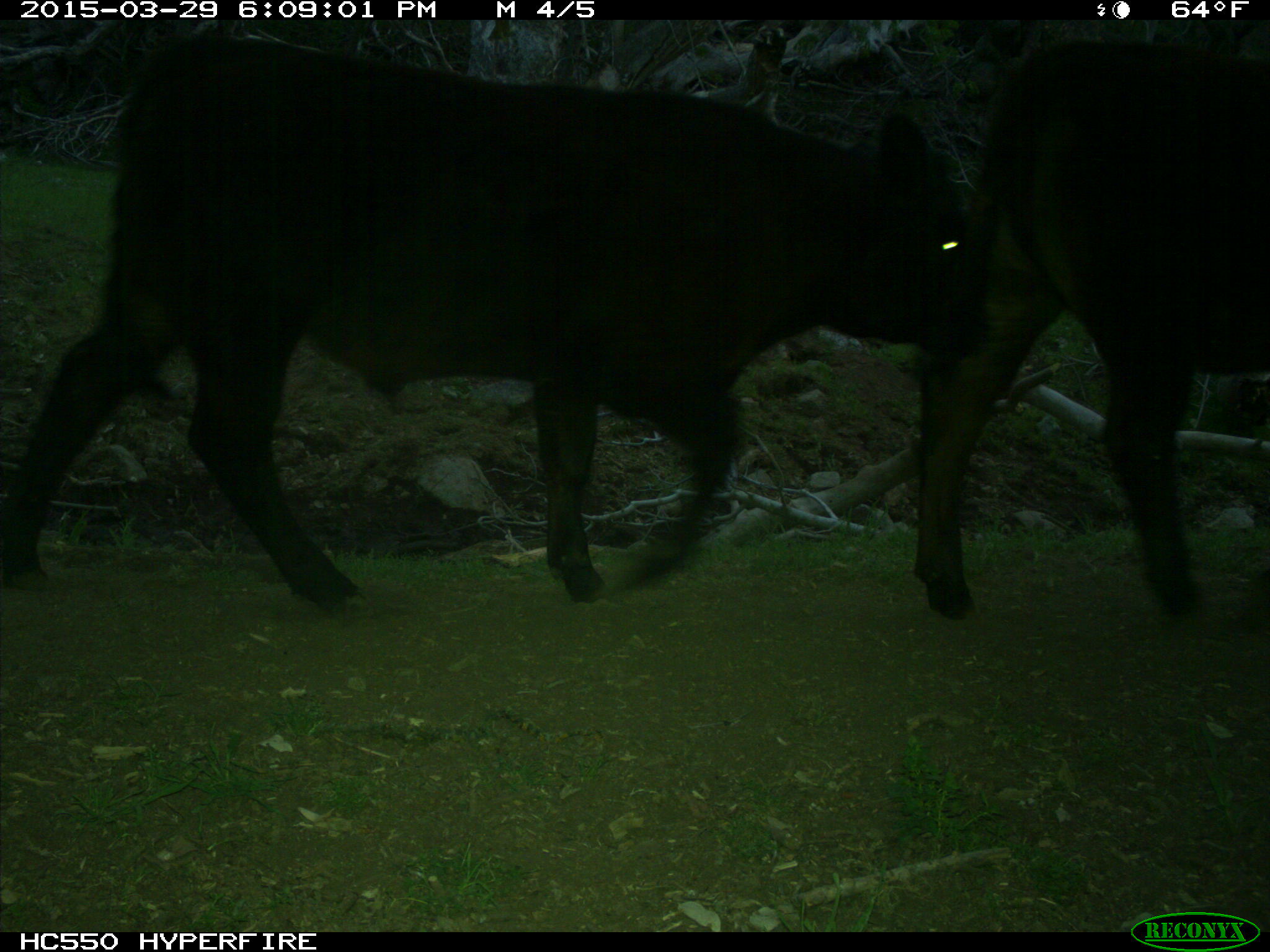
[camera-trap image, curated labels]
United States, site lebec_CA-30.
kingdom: Animalia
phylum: Chordata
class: Mammalia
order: Artiodactyla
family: Bovidae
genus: Bos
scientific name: Bos taurus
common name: domestic cow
Bos taurus (domestic cow).